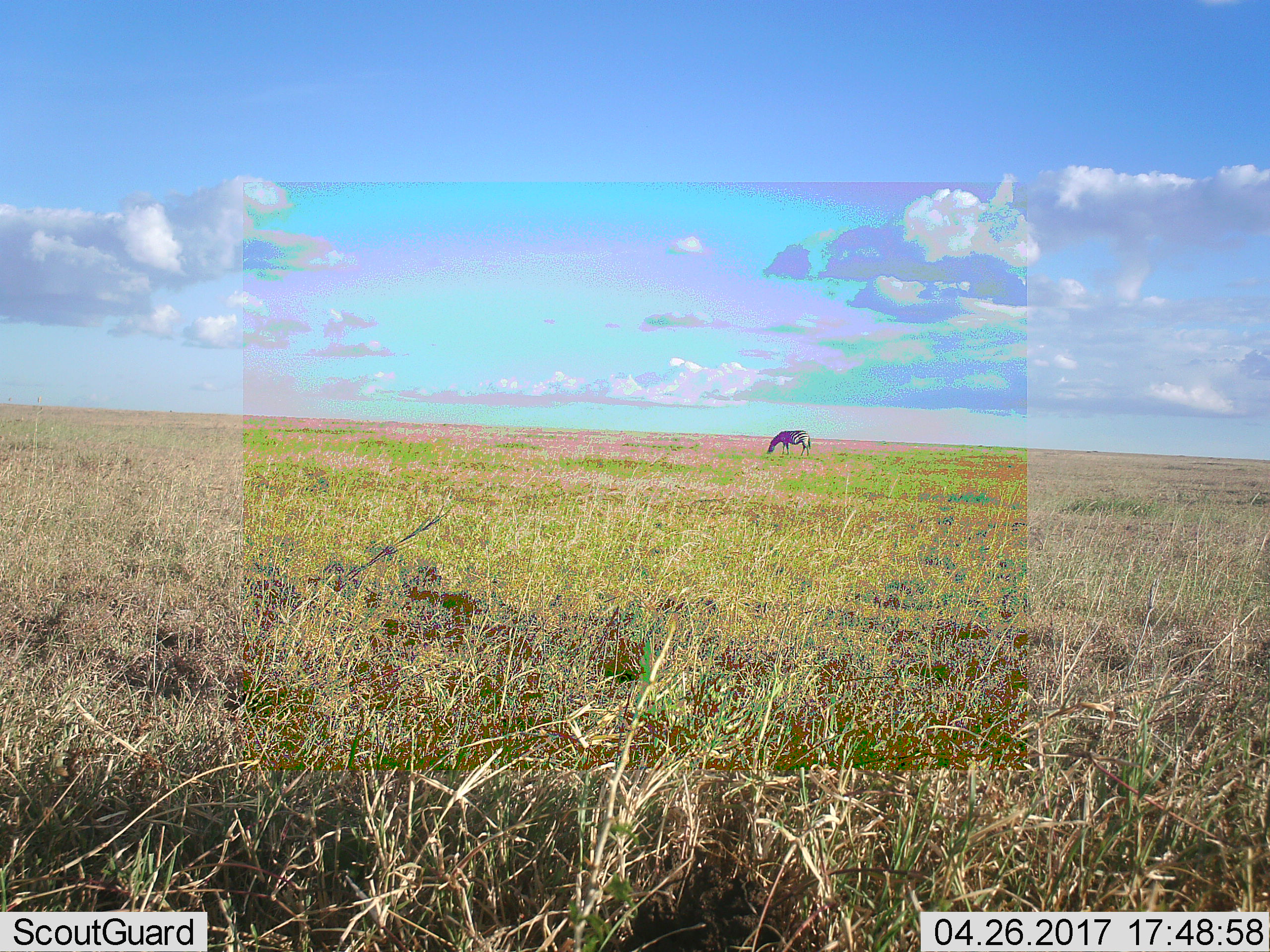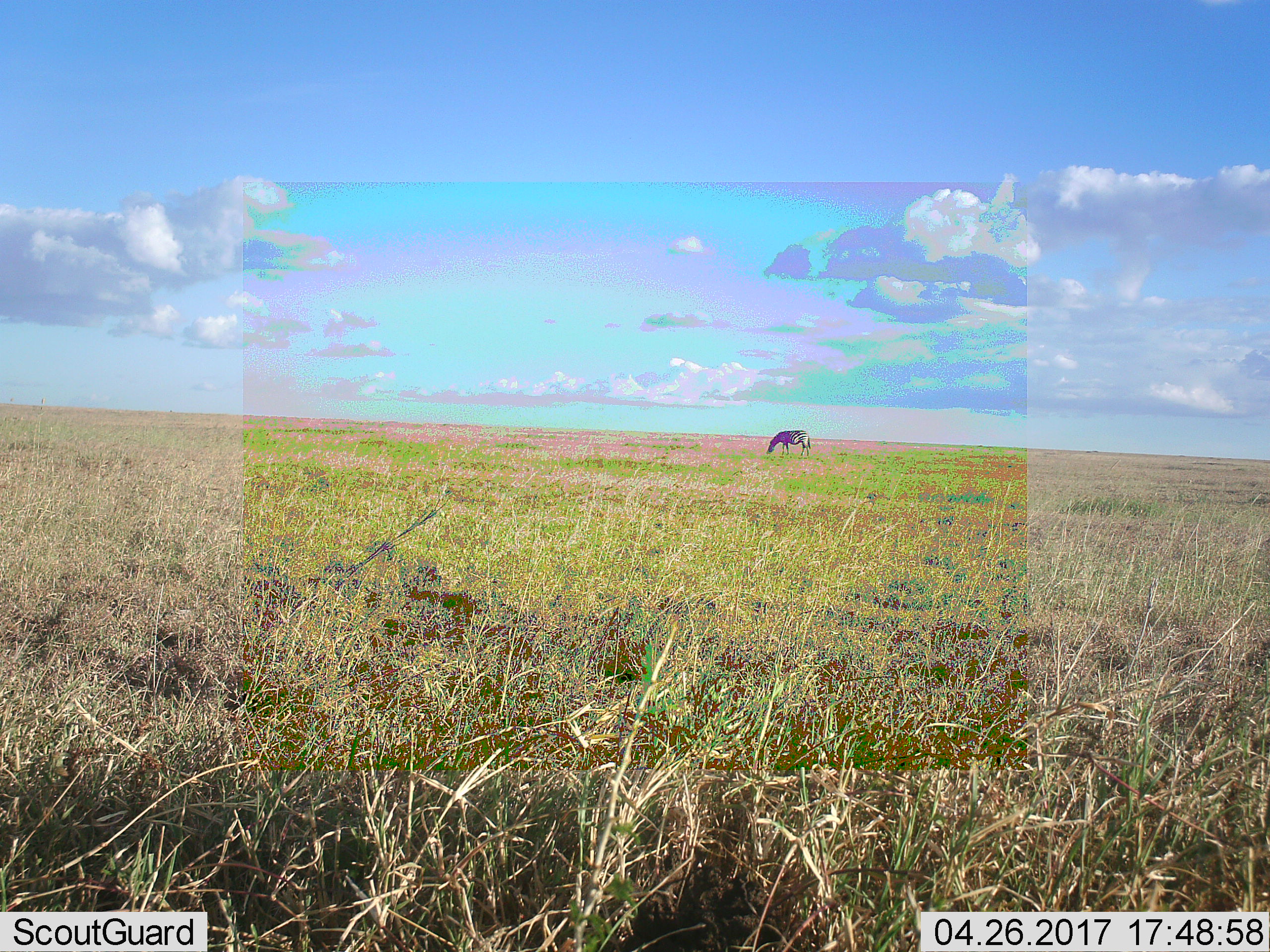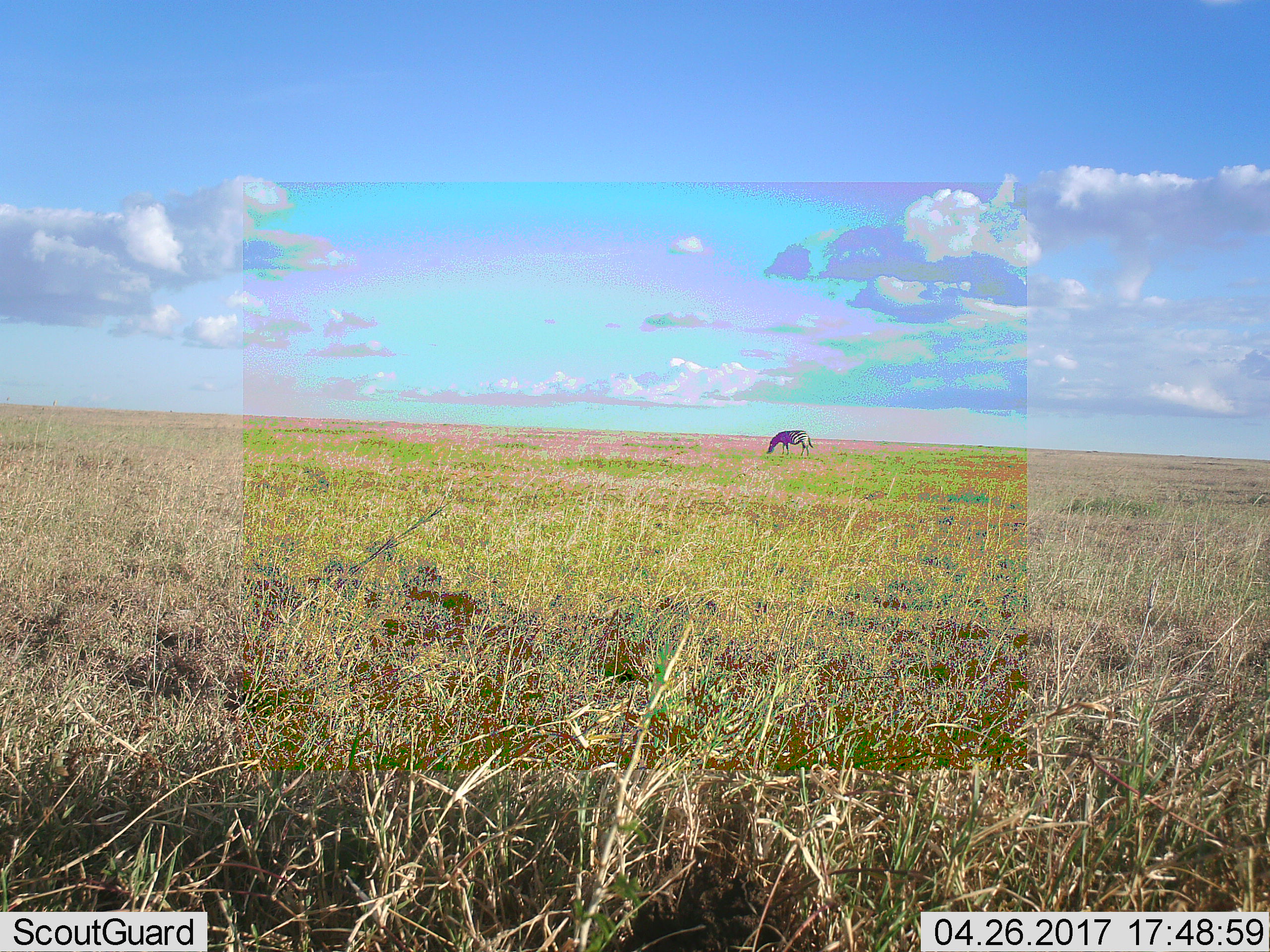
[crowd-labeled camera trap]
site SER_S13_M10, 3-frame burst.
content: unidentified animal